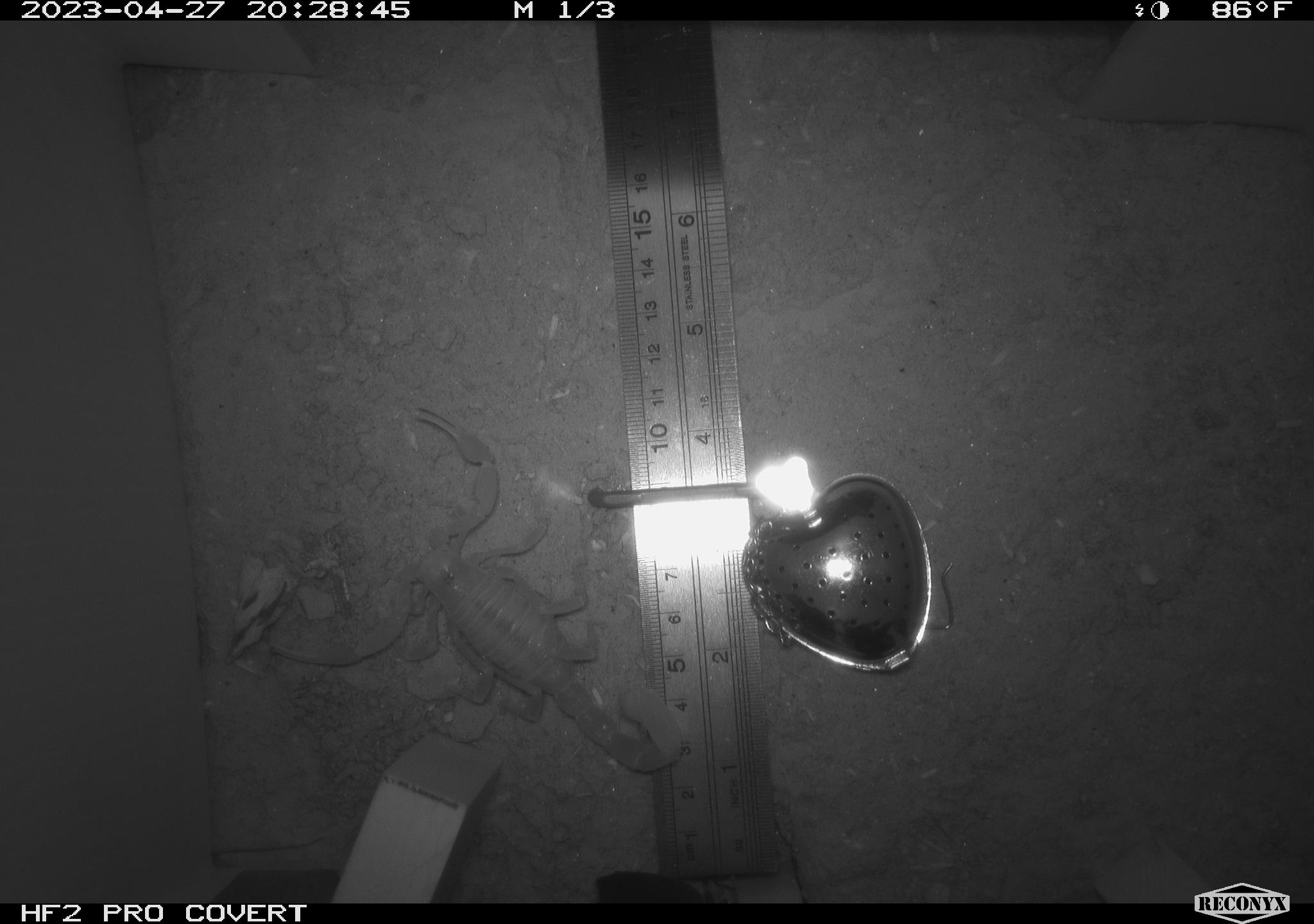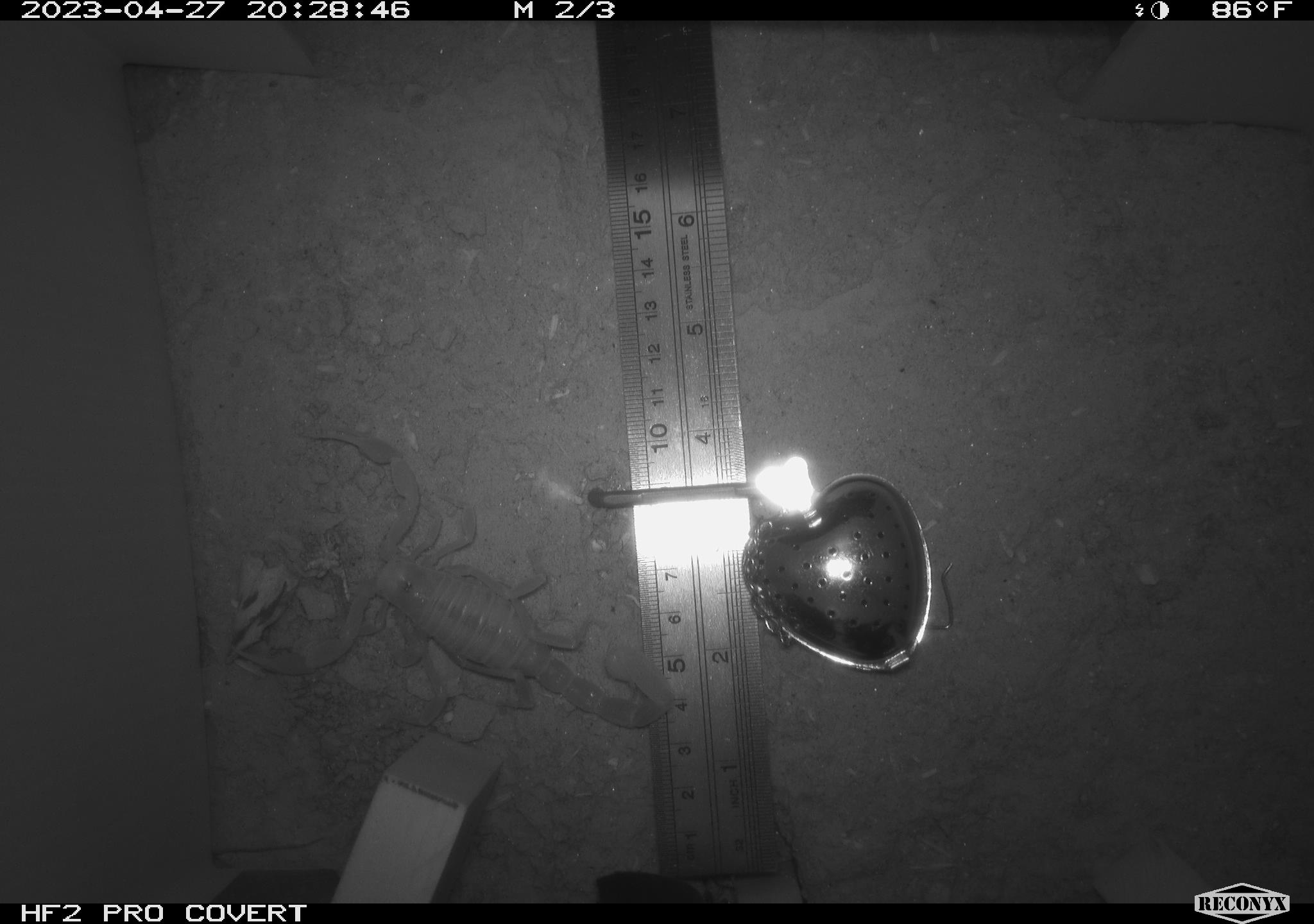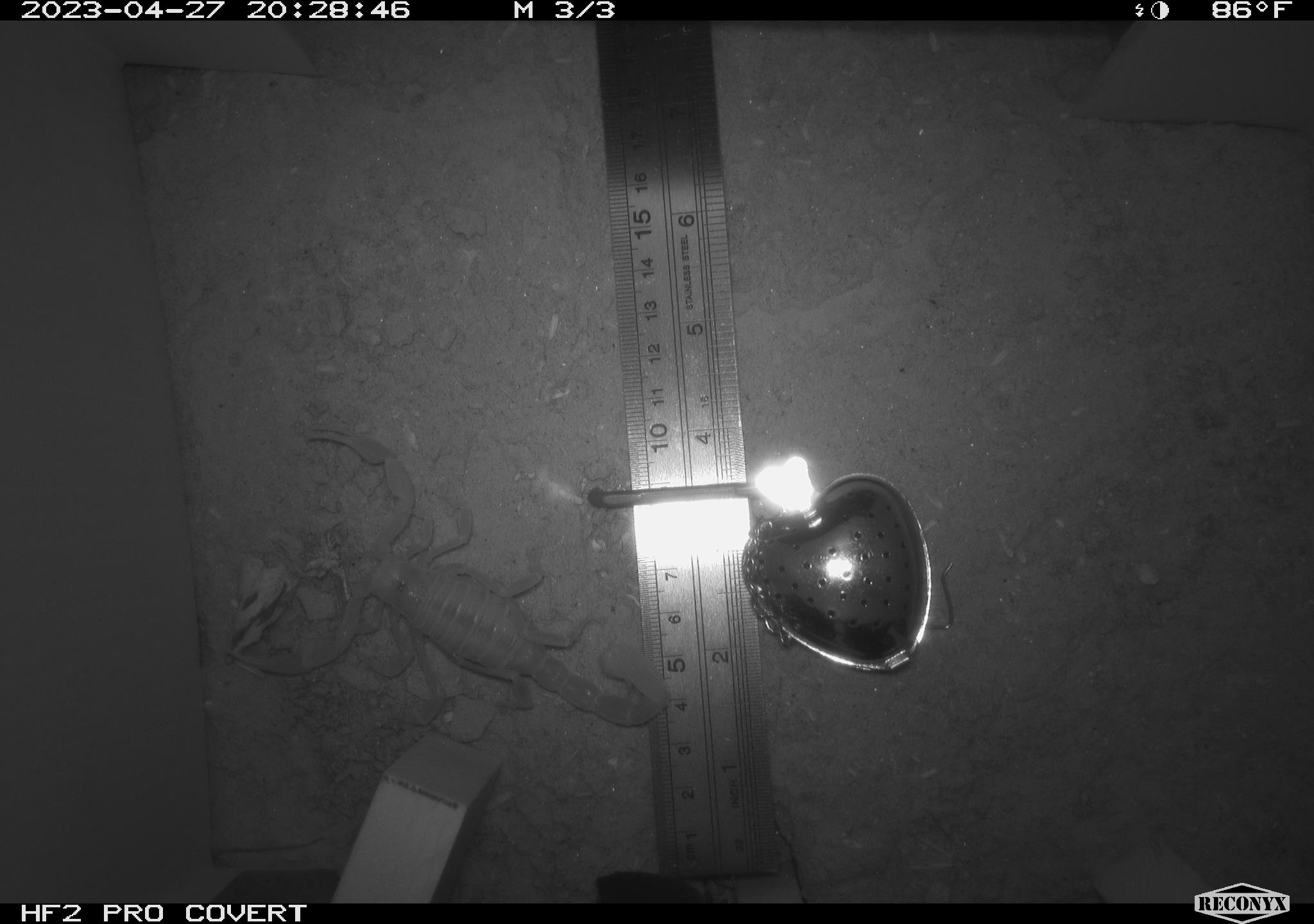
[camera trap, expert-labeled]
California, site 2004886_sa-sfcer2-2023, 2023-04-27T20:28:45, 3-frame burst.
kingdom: Animalia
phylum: Arthropoda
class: Arachnida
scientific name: Arachnida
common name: arachnids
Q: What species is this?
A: Arachnids (Arachnida).